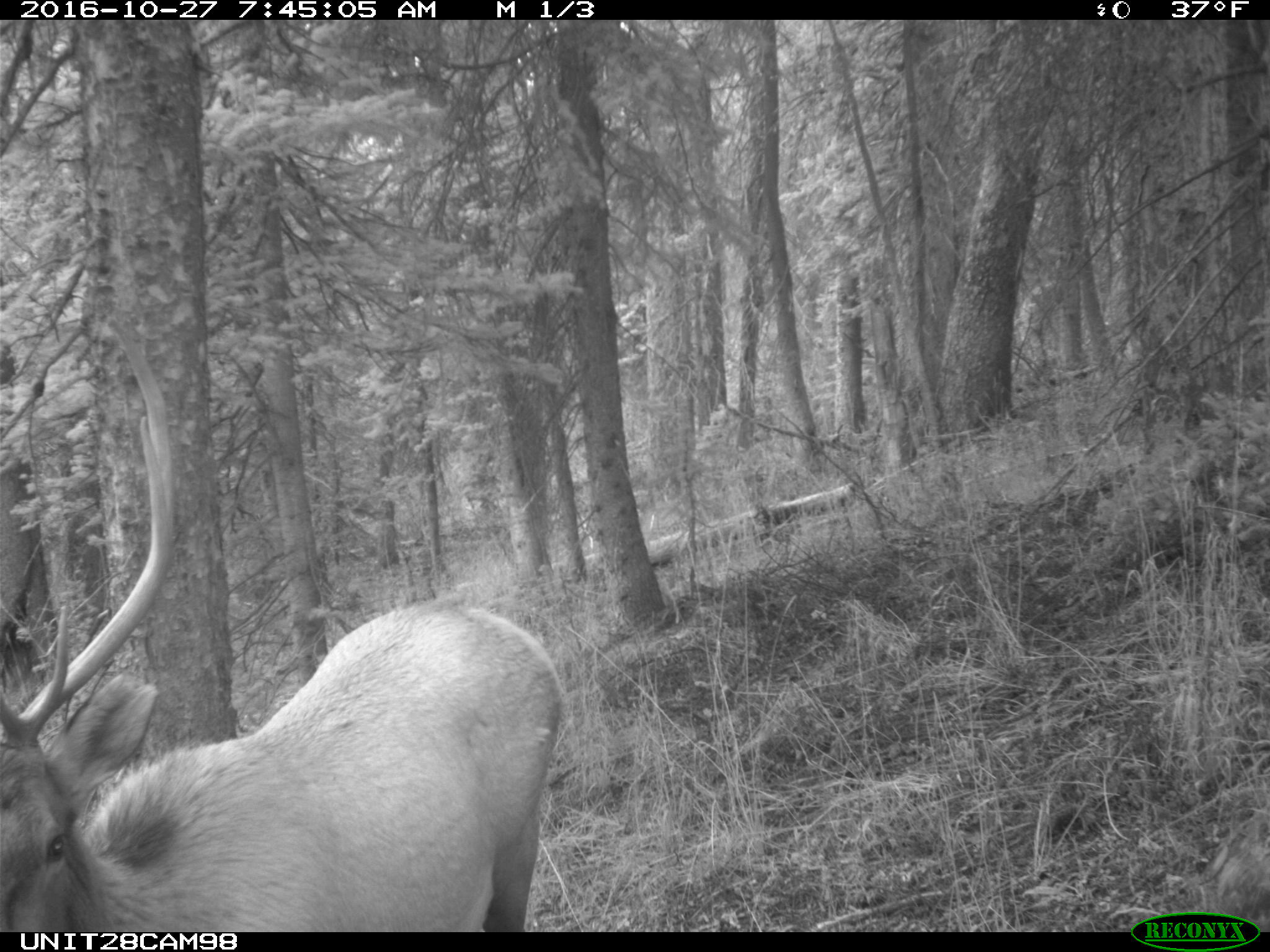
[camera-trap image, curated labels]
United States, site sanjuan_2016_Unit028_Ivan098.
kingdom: Animalia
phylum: Chordata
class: Mammalia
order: Artiodactyla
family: Cervidae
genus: Cervus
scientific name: Cervus elaphus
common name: red deer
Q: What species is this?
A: Cervus elaphus (red deer).